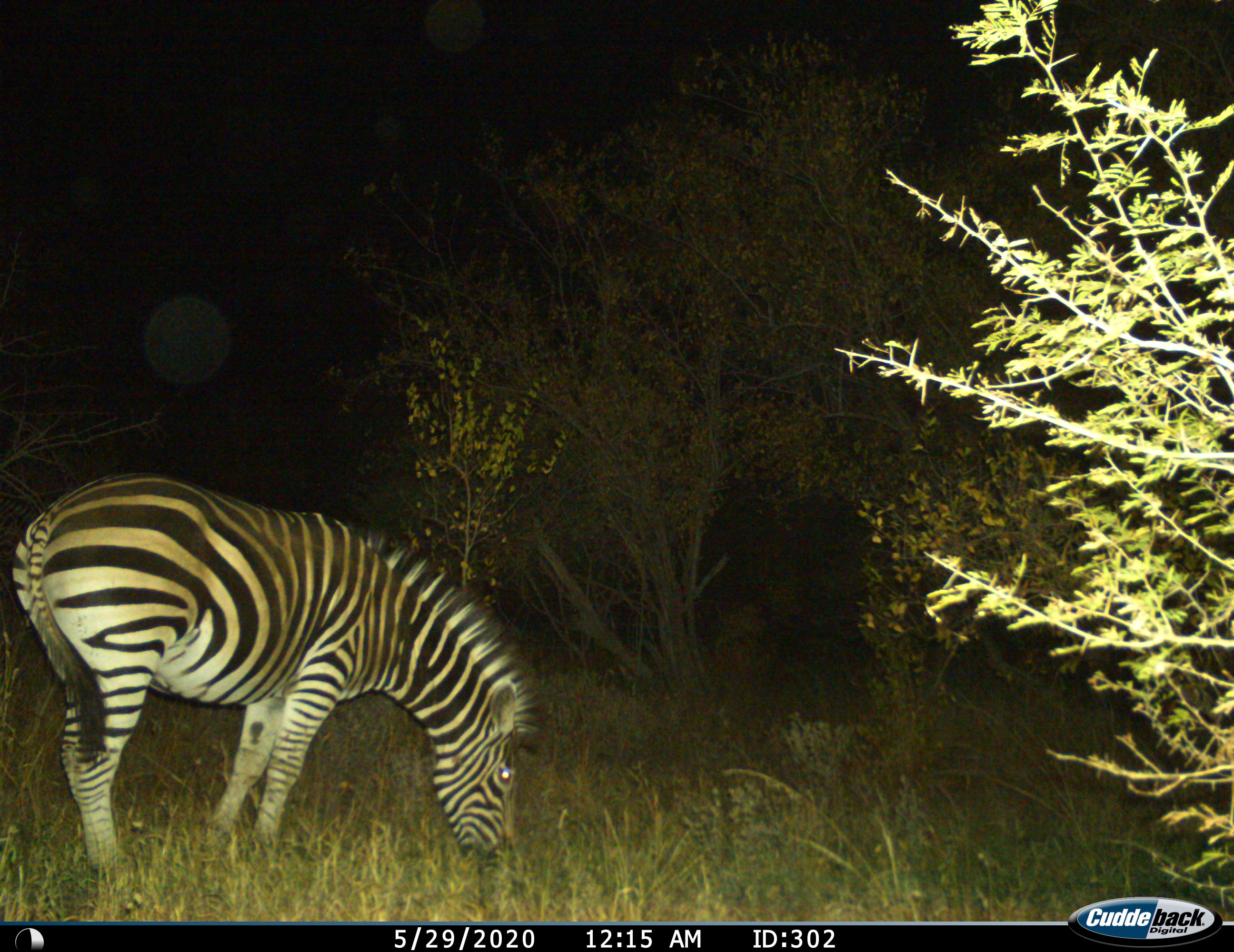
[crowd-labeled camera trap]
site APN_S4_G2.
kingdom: Animalia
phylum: Chordata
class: Mammalia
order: Perissodactyla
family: Equidae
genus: Equus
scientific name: Equus quagga burchellii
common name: burchell's zebra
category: zebraburchells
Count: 1.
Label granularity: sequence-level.